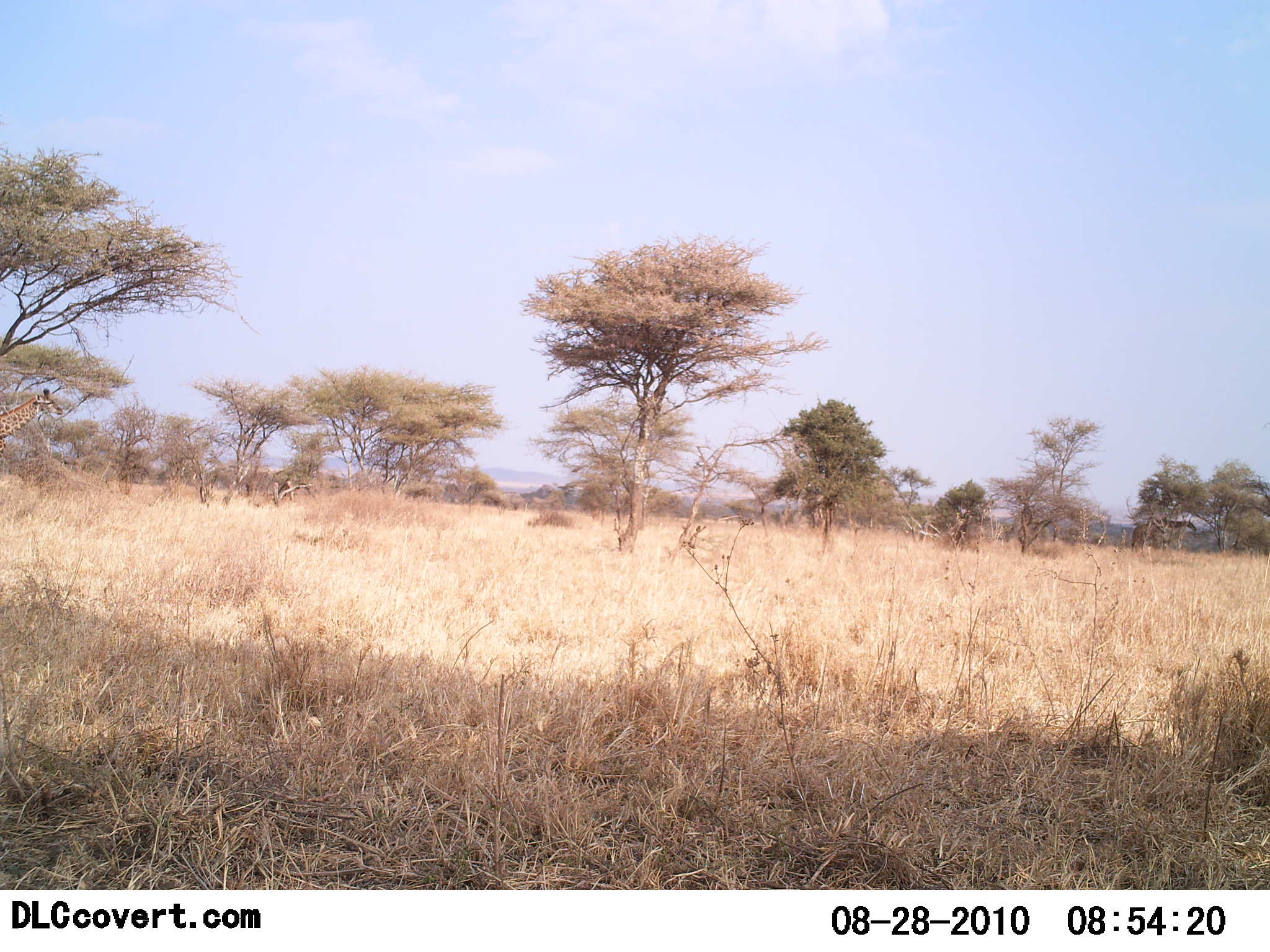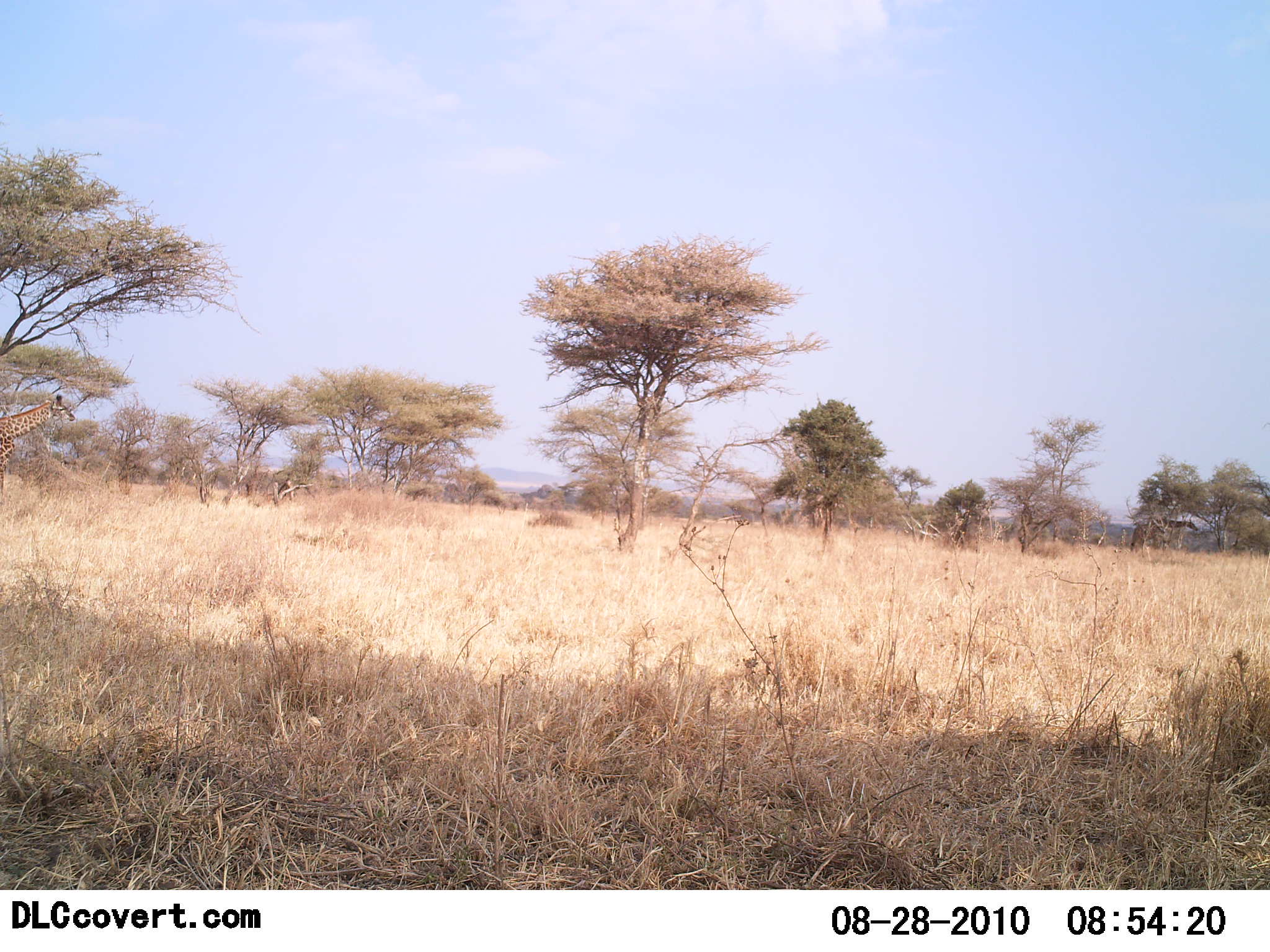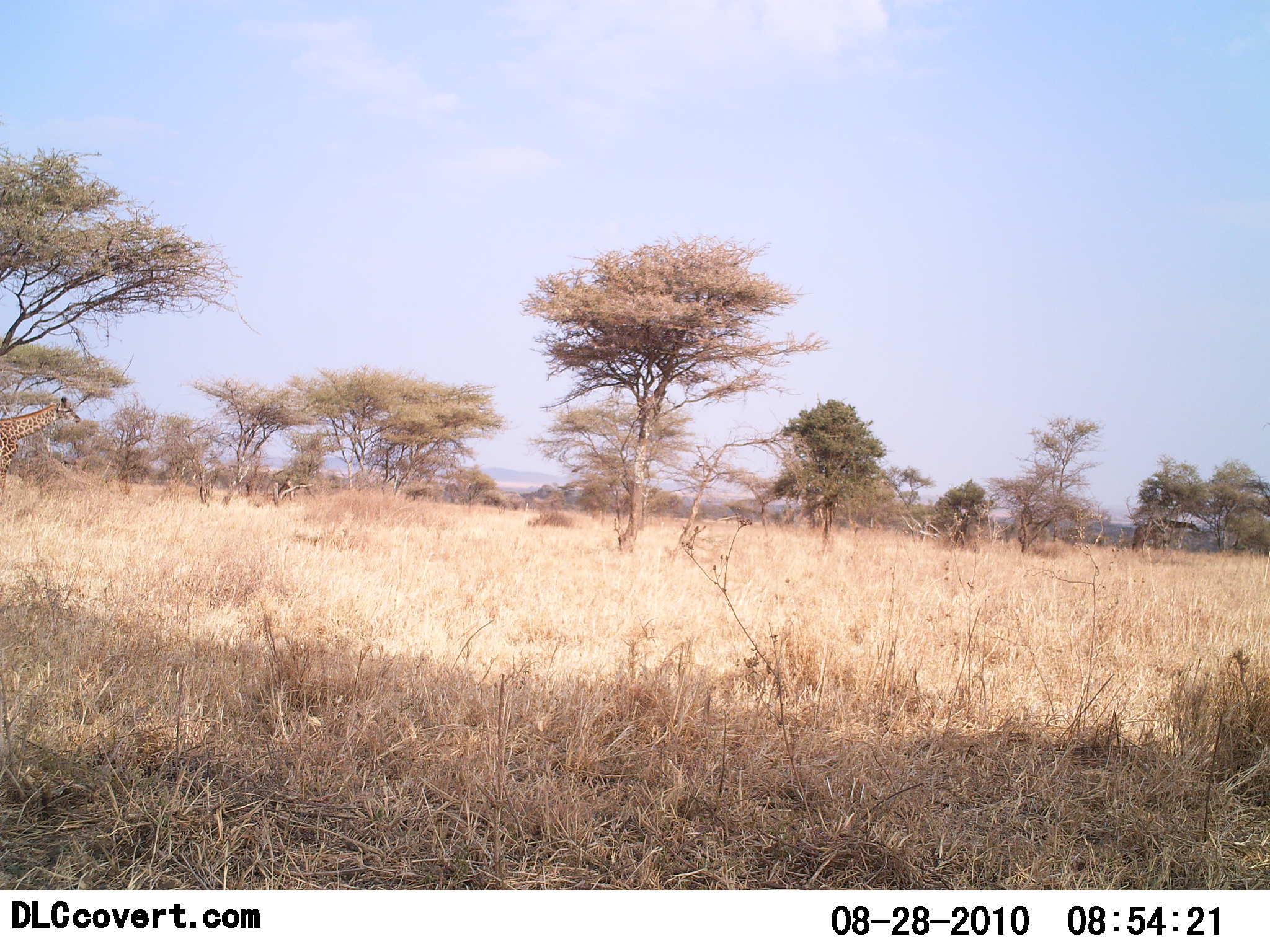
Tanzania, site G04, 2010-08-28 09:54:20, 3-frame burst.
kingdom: Animalia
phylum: Chordata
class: Mammalia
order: Artiodactyla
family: Giraffidae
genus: Giraffa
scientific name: Giraffa camelopardalis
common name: giraffe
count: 1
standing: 23%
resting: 0%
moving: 77%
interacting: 0%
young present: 8%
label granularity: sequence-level